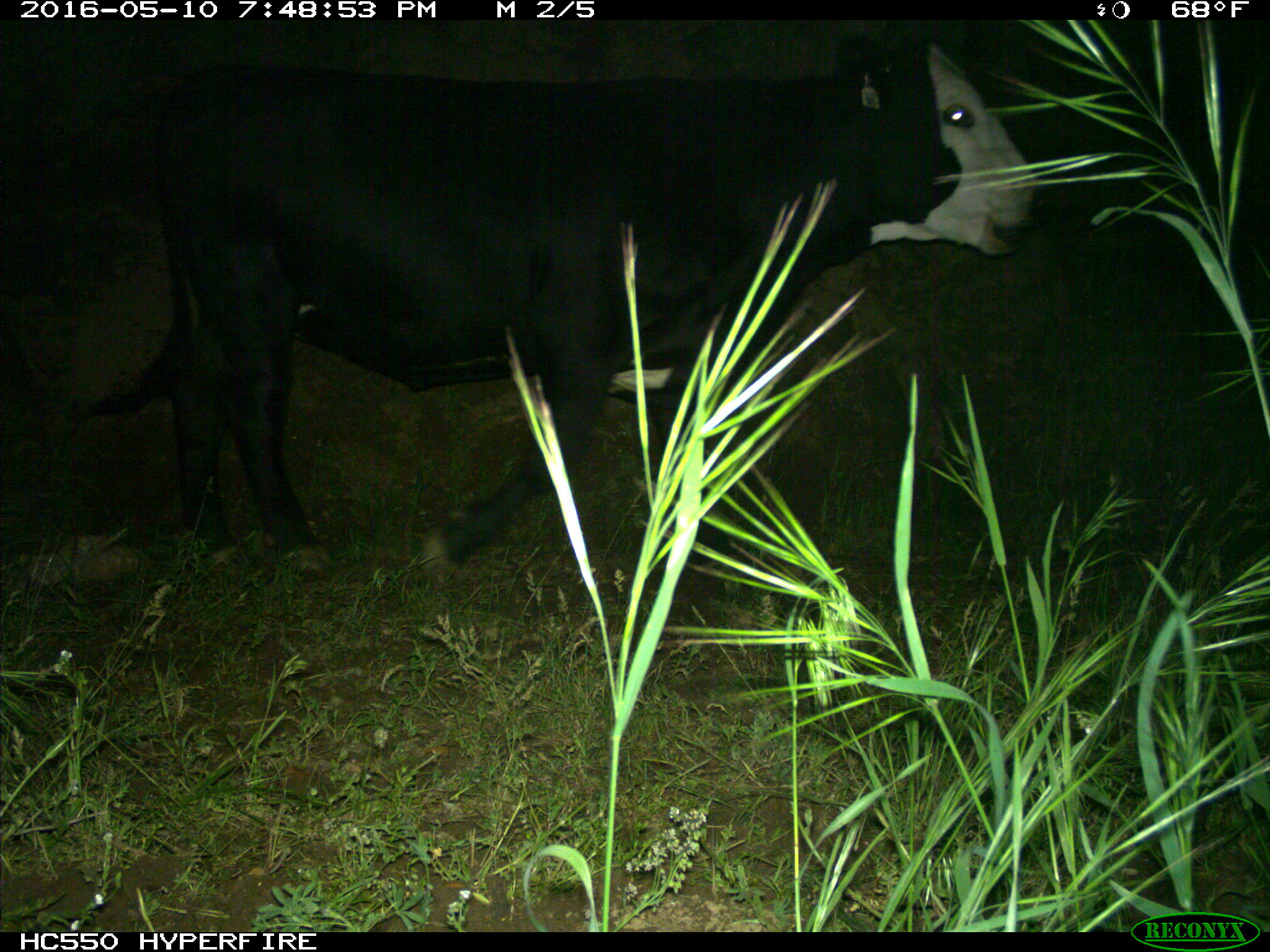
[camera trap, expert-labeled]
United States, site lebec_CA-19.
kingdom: Animalia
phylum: Chordata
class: Mammalia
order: Artiodactyla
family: Bovidae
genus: Bos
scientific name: Bos taurus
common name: domestic cow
Bos taurus (domestic cow).